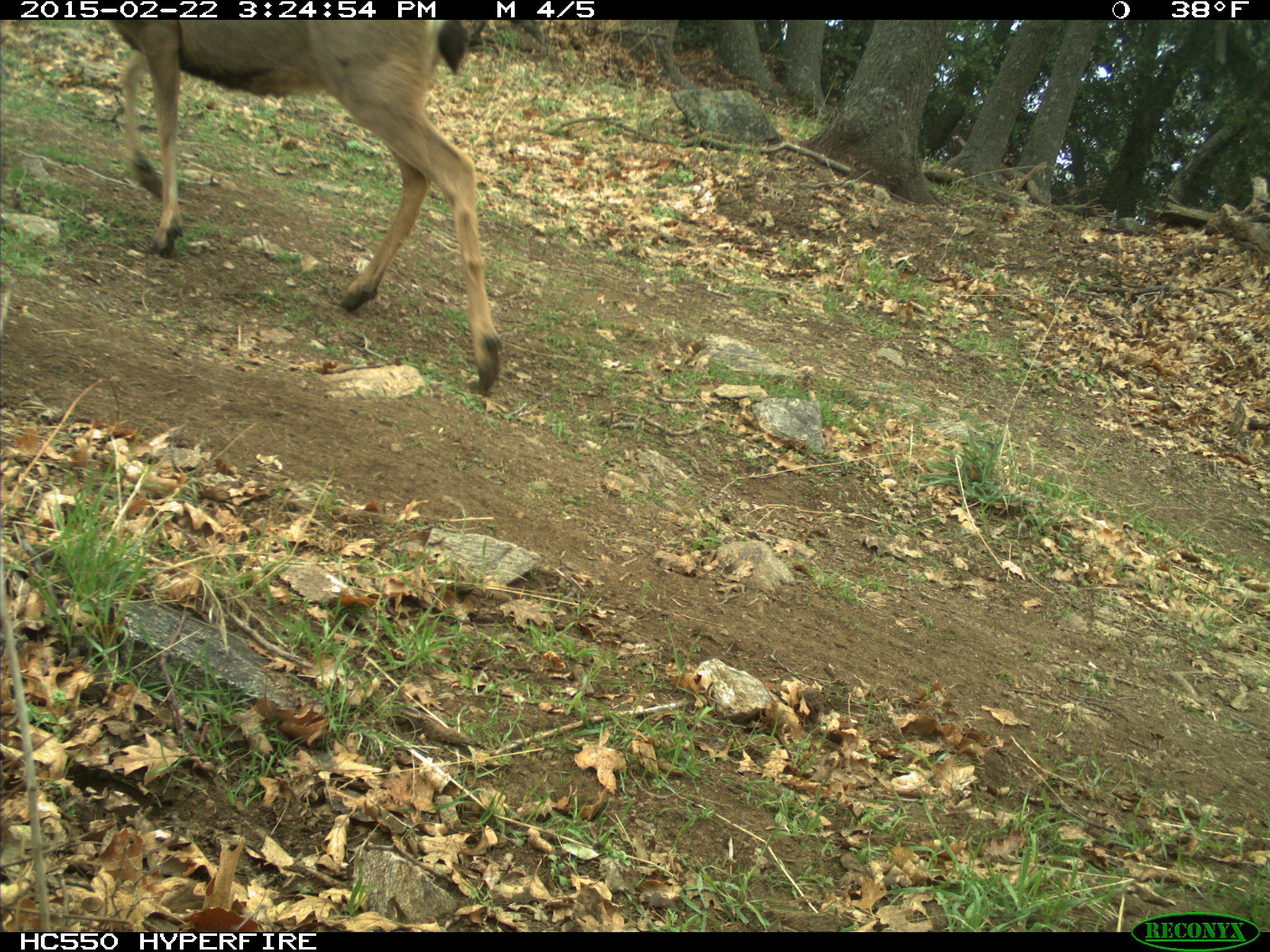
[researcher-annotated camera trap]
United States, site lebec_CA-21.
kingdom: Animalia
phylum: Chordata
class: Mammalia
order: Artiodactyla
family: Cervidae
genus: Odocoileus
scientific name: Odocoileus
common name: deer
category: unidentified deer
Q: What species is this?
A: Unidentified deer (deer) (Odocoileus).